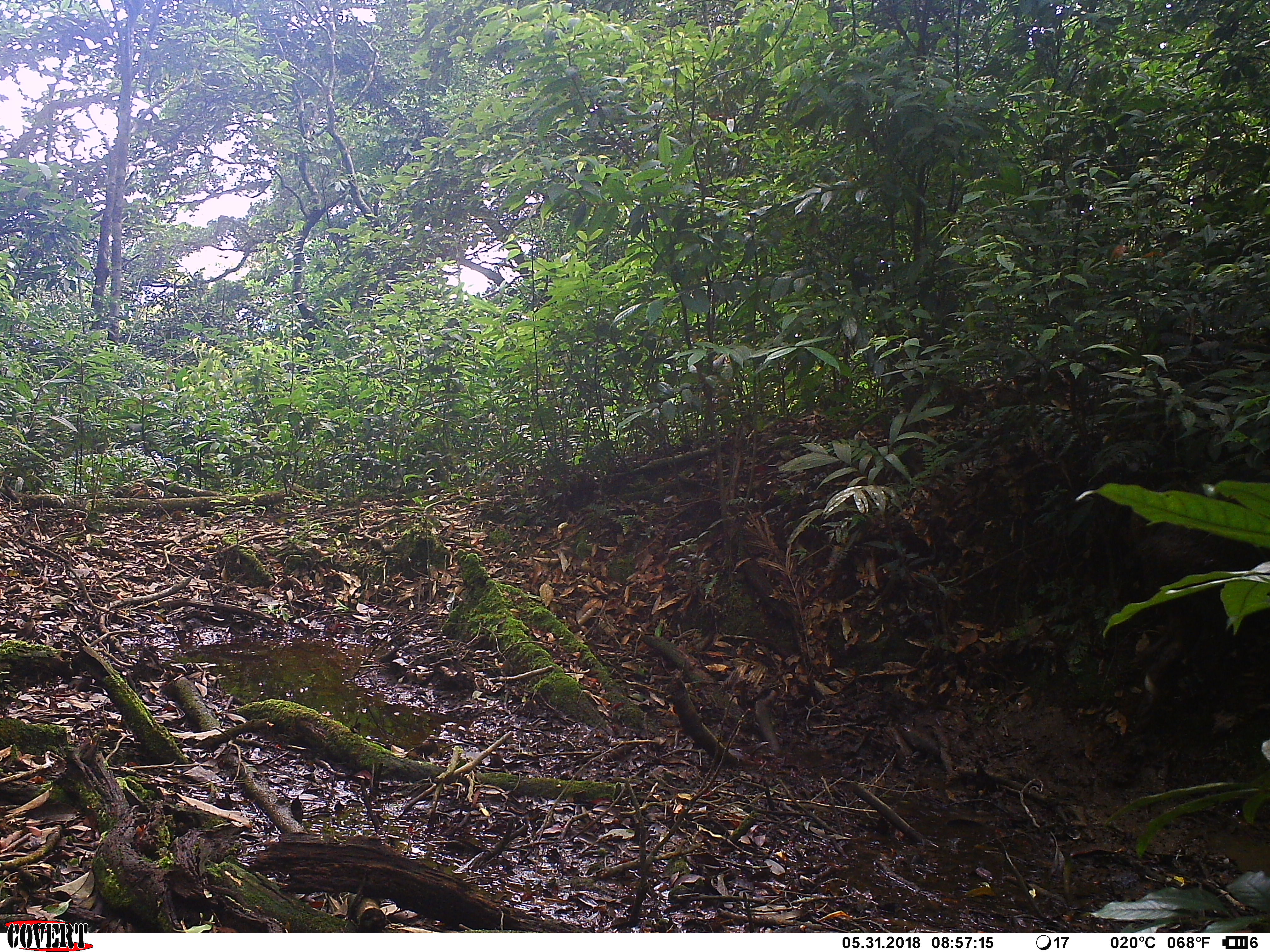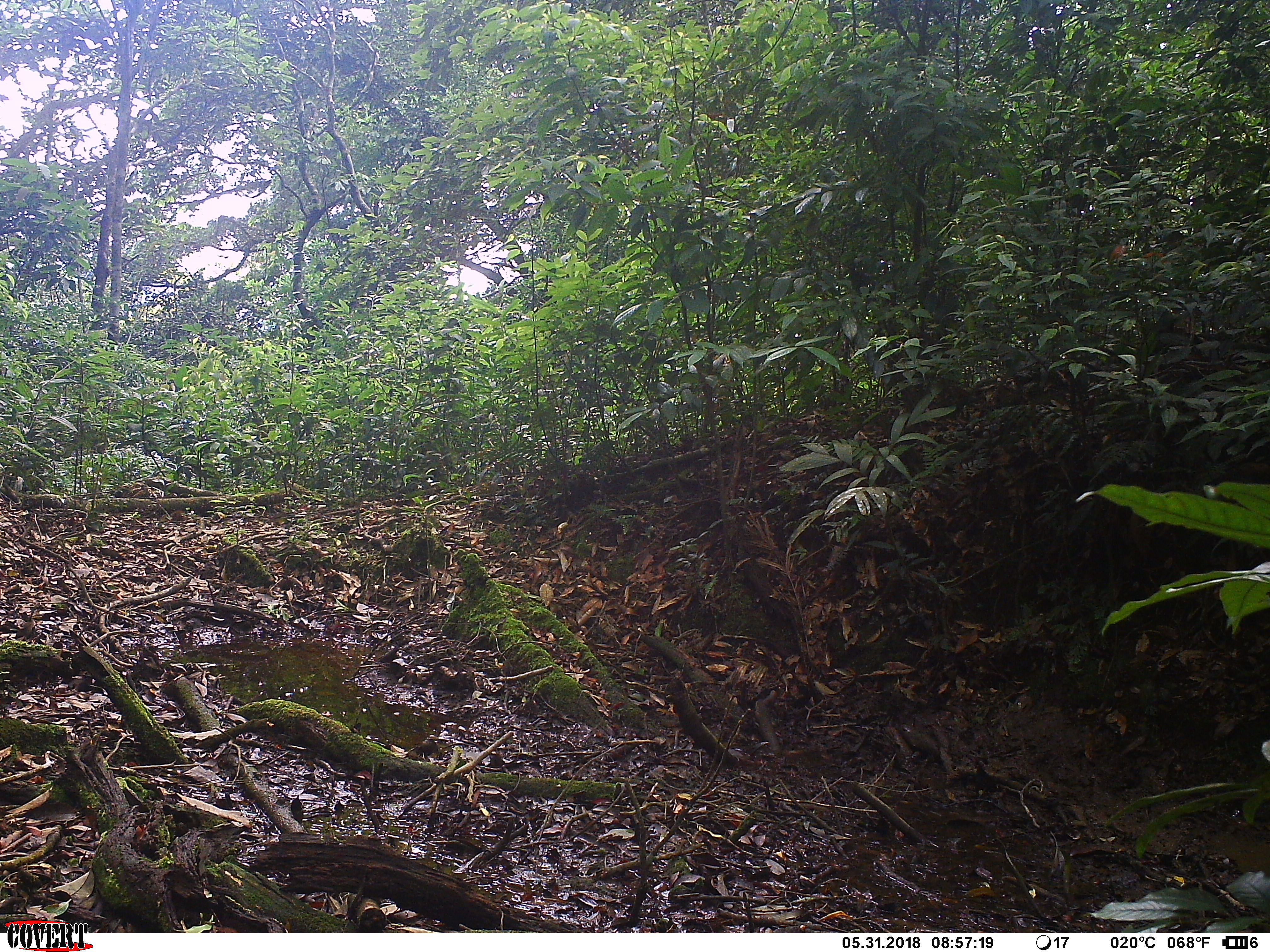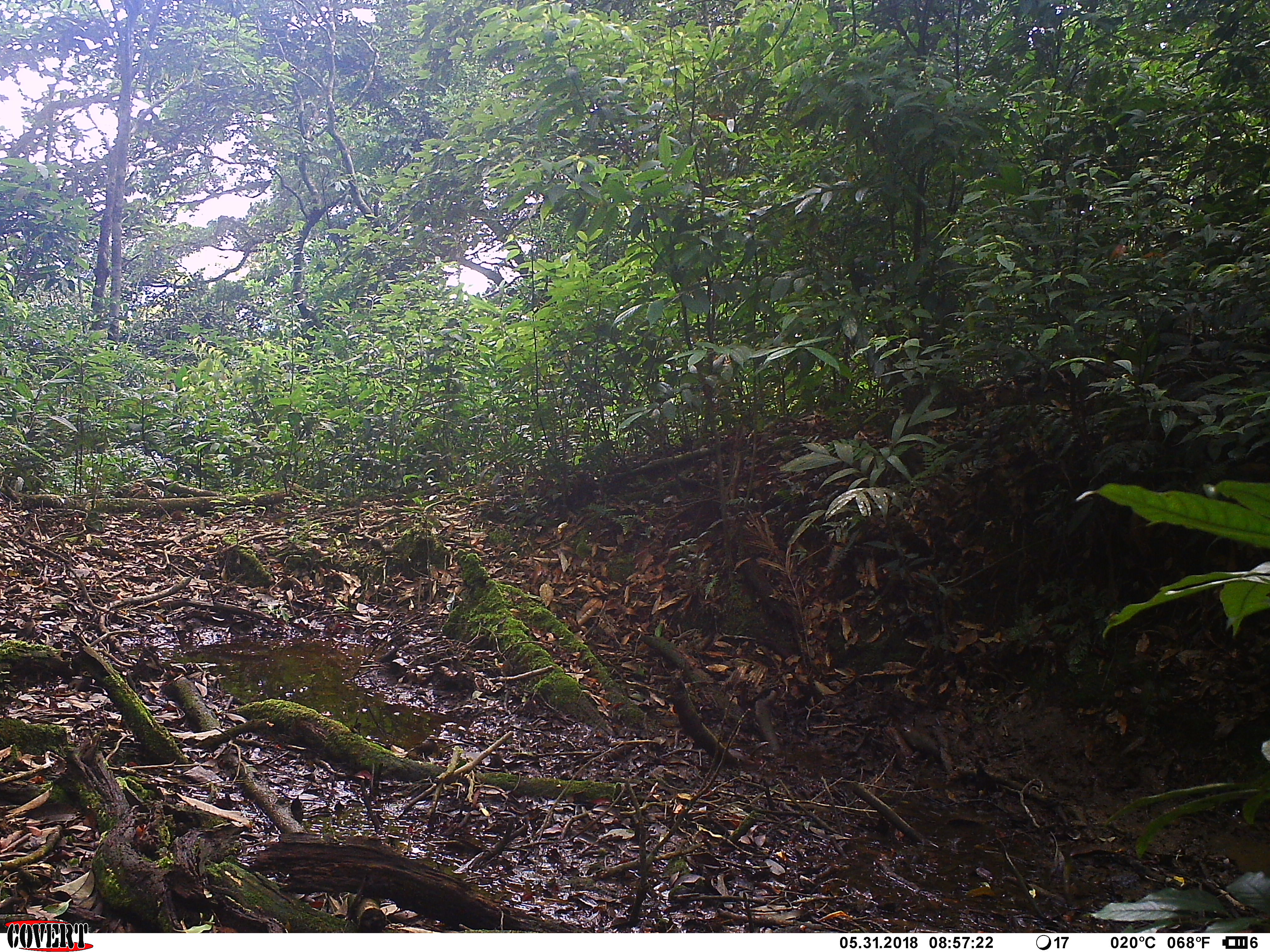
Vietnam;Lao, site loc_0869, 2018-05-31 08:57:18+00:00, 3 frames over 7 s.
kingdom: Animalia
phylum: Chordata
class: Mammalia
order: Artiodactyla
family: Suidae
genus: Sus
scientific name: Sus scrofa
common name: eurasian wild pig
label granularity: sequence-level